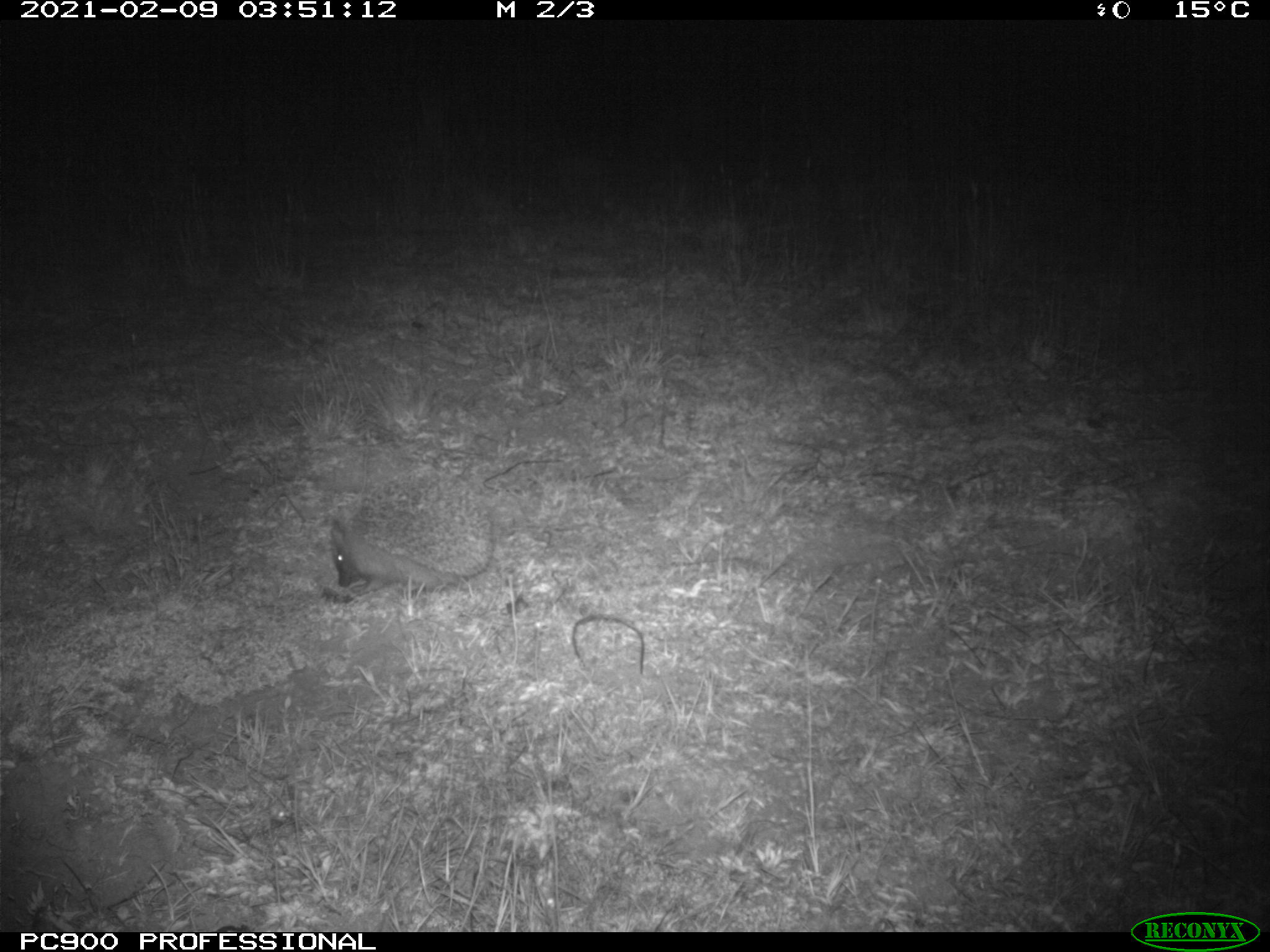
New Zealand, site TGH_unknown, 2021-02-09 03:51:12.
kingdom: Animalia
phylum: Chordata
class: Mammalia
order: Eulipotyphla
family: Erinaceidae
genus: Erinaceus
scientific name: Erinaceus europaeus europaeus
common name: european hedgehog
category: hedgehog